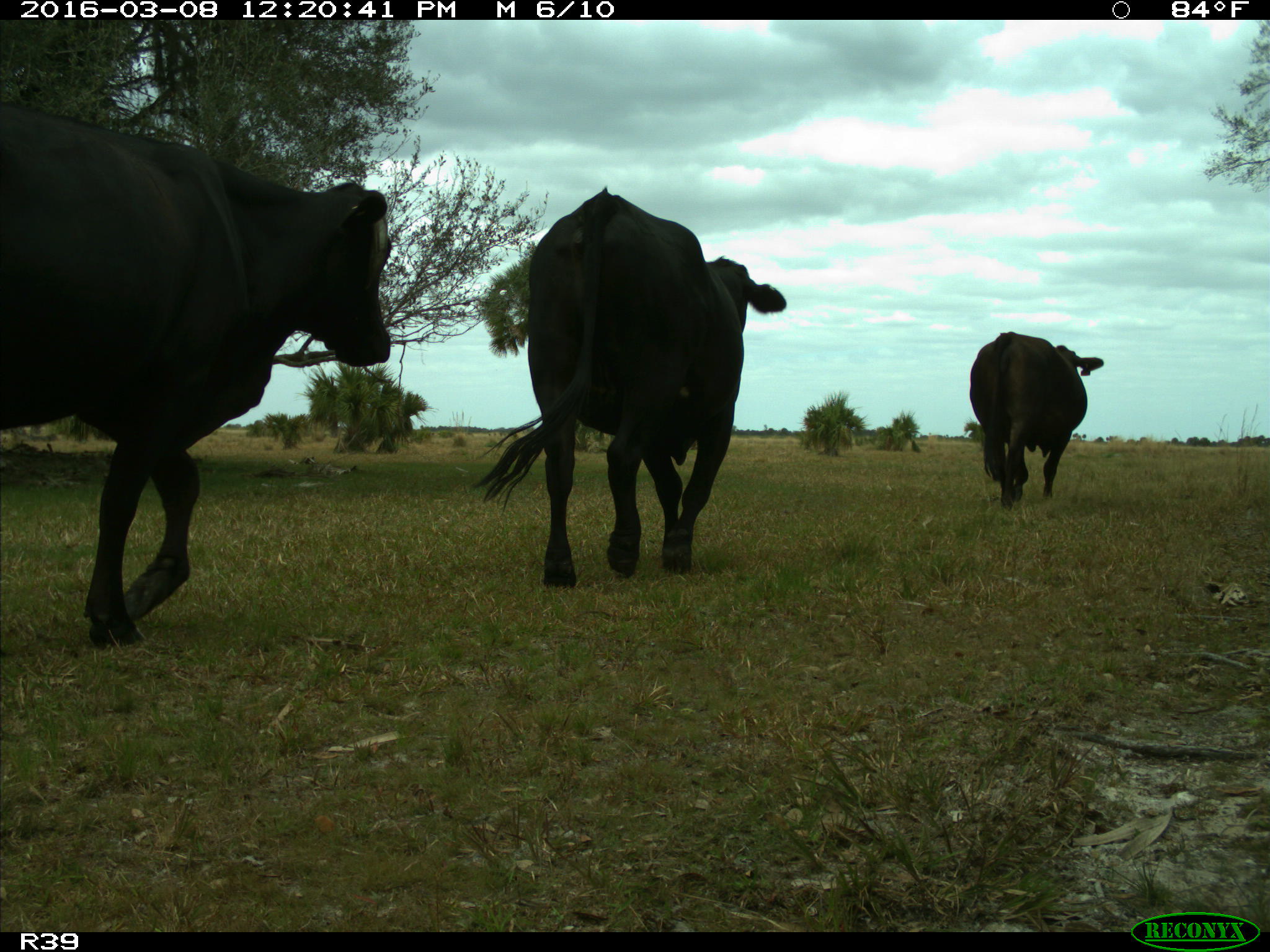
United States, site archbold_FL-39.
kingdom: Animalia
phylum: Chordata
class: Mammalia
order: Artiodactyla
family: Bovidae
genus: Bos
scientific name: Bos taurus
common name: domestic cow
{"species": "Bos taurus (domestic cow)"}